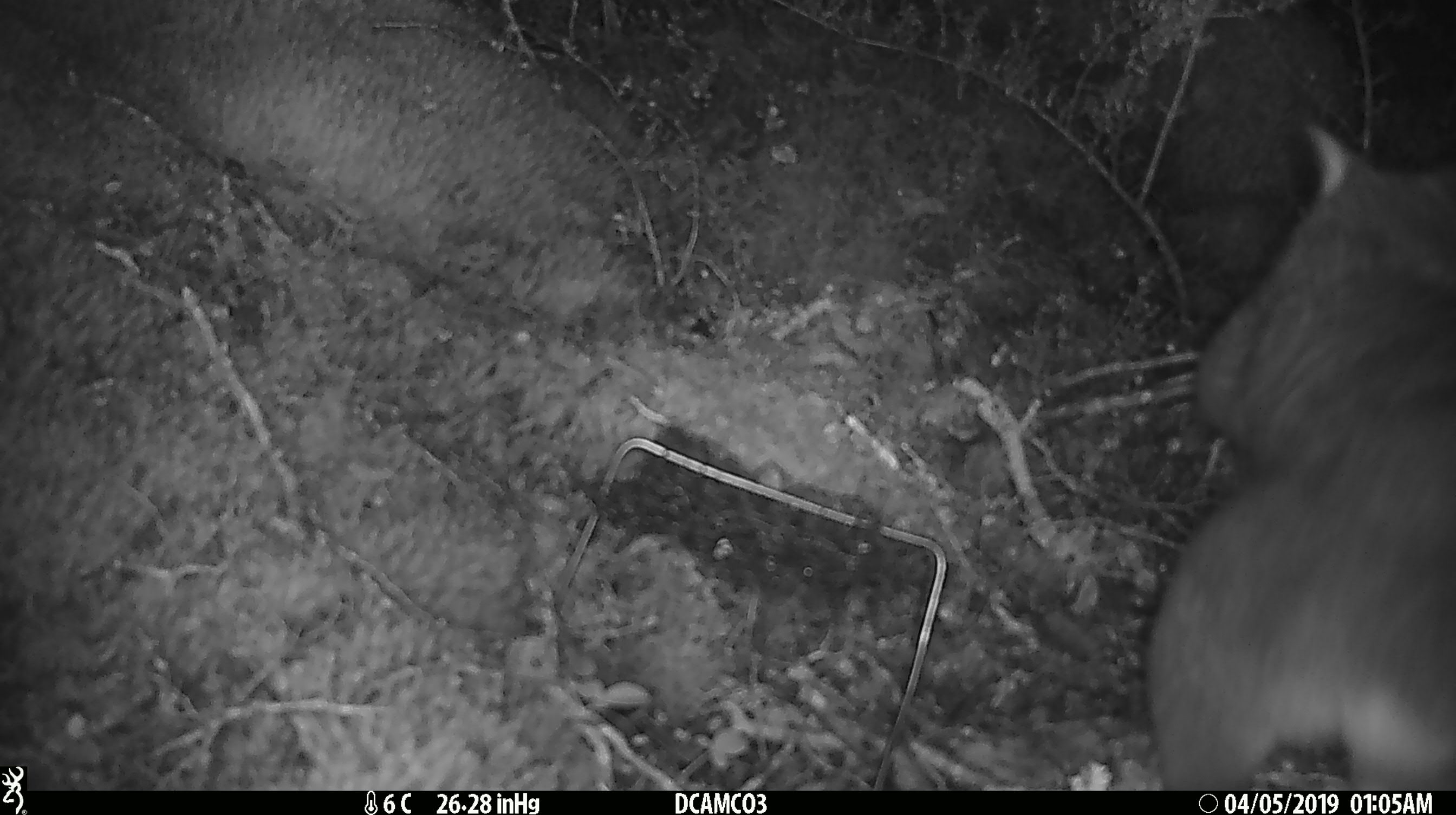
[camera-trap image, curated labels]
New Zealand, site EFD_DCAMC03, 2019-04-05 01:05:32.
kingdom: Animalia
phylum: Chordata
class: Mammalia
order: Diprotodontia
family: Phalangeridae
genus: Trichosurus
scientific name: Trichosurus vulpecula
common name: common brushtail possum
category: possum